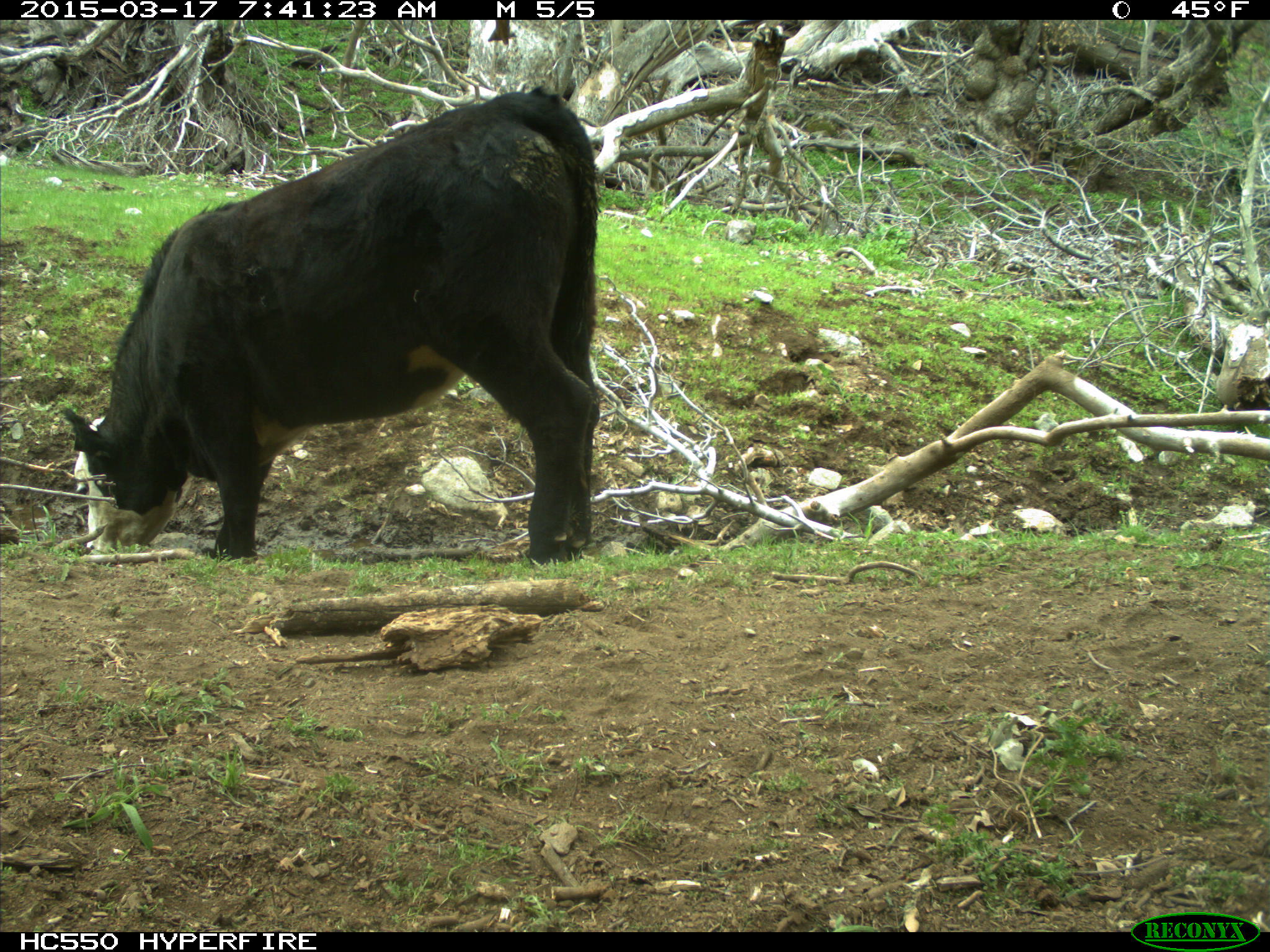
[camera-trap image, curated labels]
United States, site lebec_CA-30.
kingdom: Animalia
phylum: Chordata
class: Mammalia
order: Artiodactyla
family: Bovidae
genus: Bos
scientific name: Bos taurus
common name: domestic cow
Bos taurus (domestic cow).